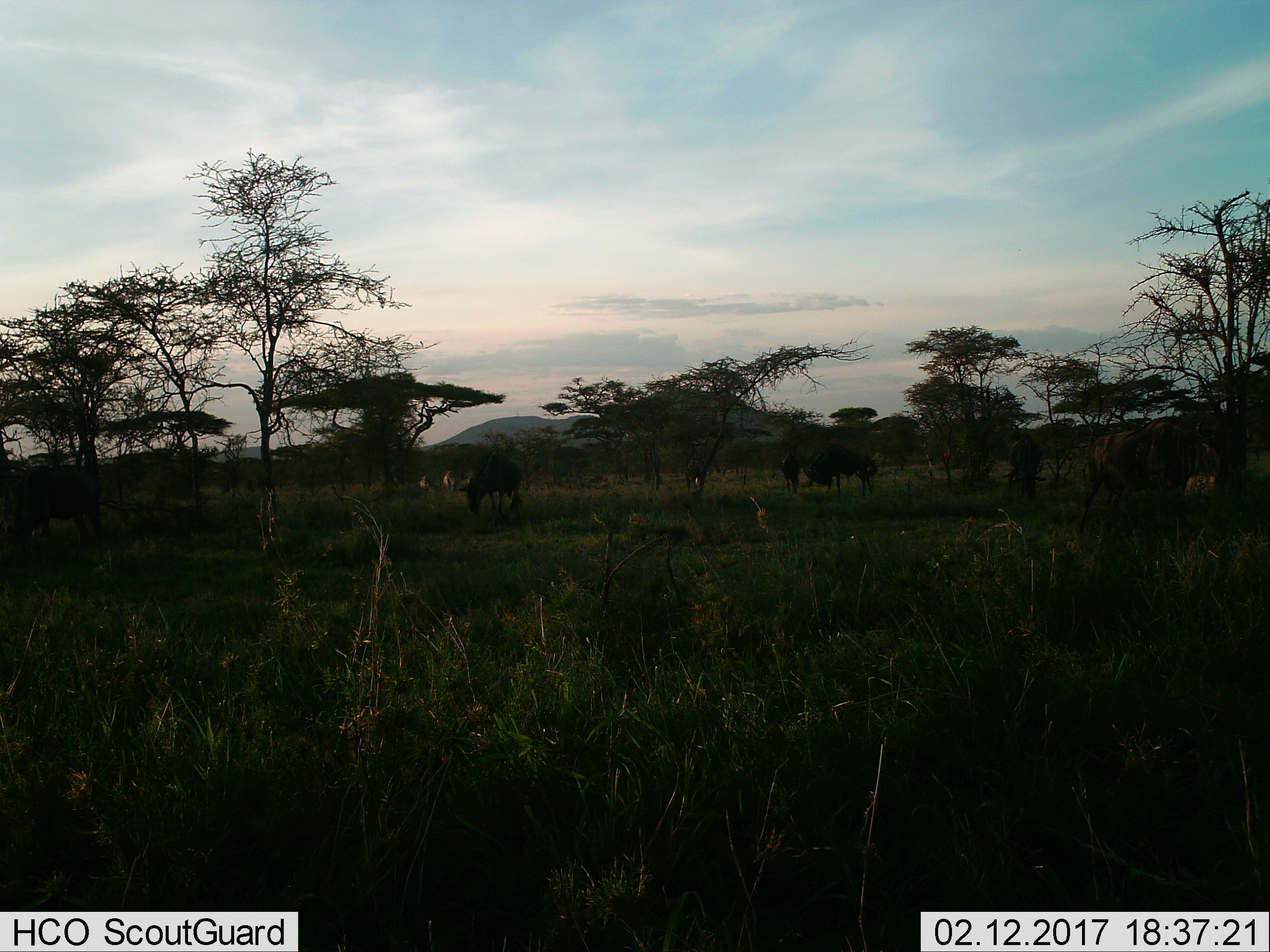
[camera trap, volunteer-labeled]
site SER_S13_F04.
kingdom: Animalia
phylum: Chordata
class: Mammalia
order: Artiodactyla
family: Bovidae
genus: Connochaetes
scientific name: Connochaetes taurinus taurinus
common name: blue wildebeest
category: wildebeestblue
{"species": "wildebeestblue (blue wildebeest) (Connochaetes taurinus taurinus)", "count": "6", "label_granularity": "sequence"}